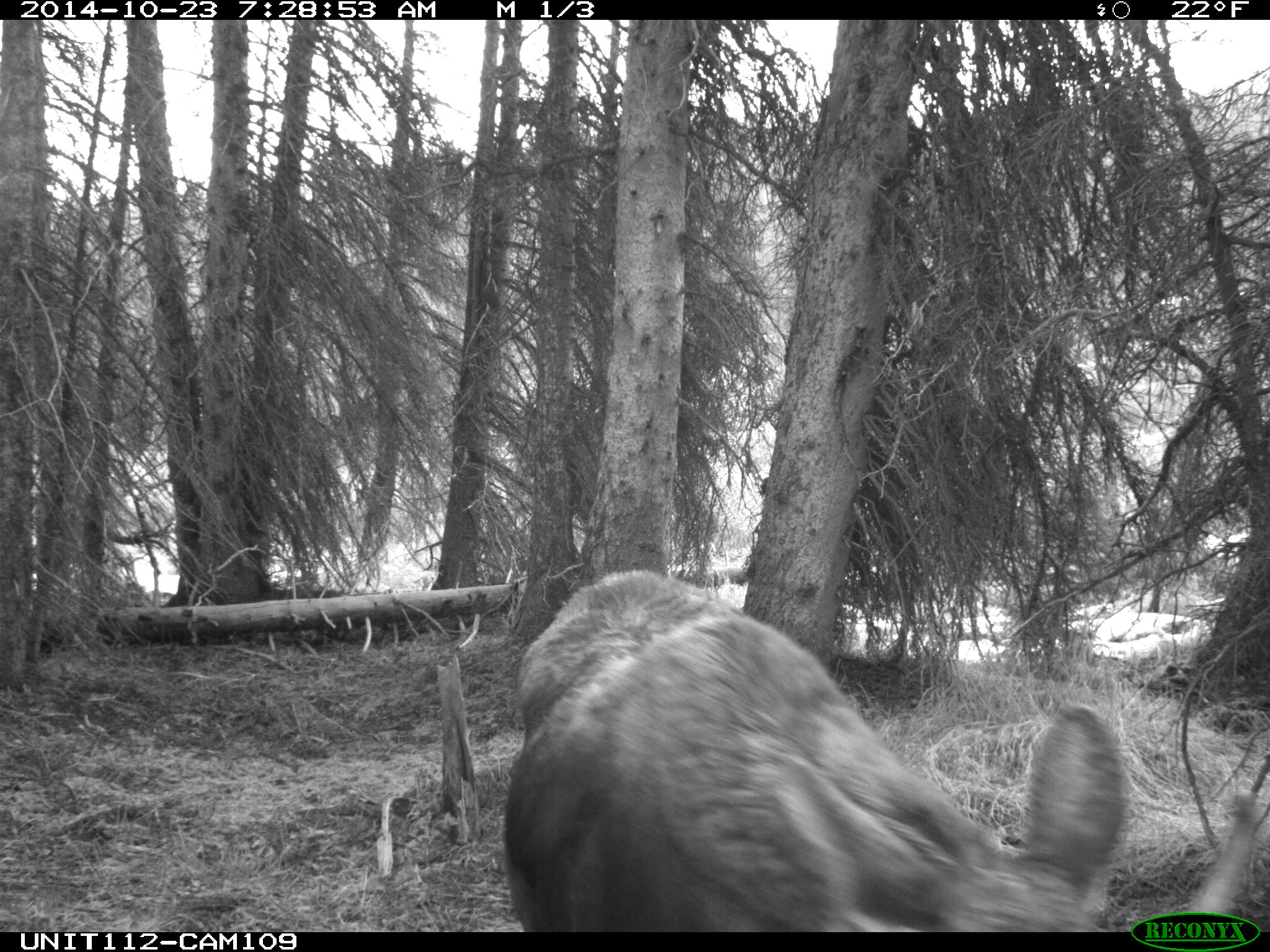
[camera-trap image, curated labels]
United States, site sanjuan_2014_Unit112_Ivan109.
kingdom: Animalia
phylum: Chordata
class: Mammalia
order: Artiodactyla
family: Cervidae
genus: Alces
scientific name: Alces alces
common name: moose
Alces alces (moose).